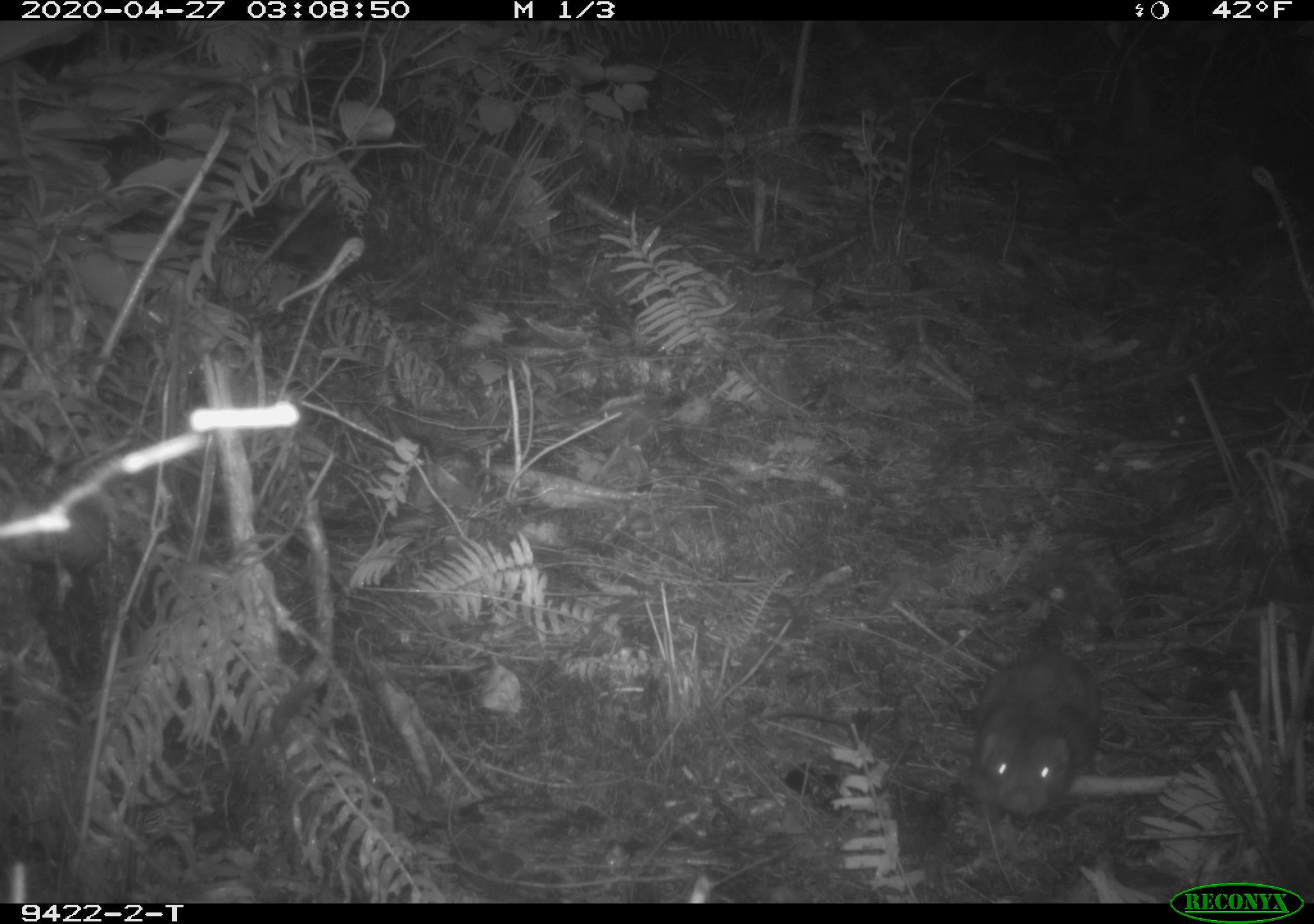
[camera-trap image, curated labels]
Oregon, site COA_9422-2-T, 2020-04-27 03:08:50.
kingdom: Animalia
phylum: Chordata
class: Mammalia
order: Rodentia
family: Aplodontiidae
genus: Aplodontia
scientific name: Aplodontia rufa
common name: mountain beaver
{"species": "mountain beaver (Aplodontia rufa)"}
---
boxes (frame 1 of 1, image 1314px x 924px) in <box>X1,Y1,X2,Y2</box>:
mountain beaver: <box>952,647,1110,830</box>